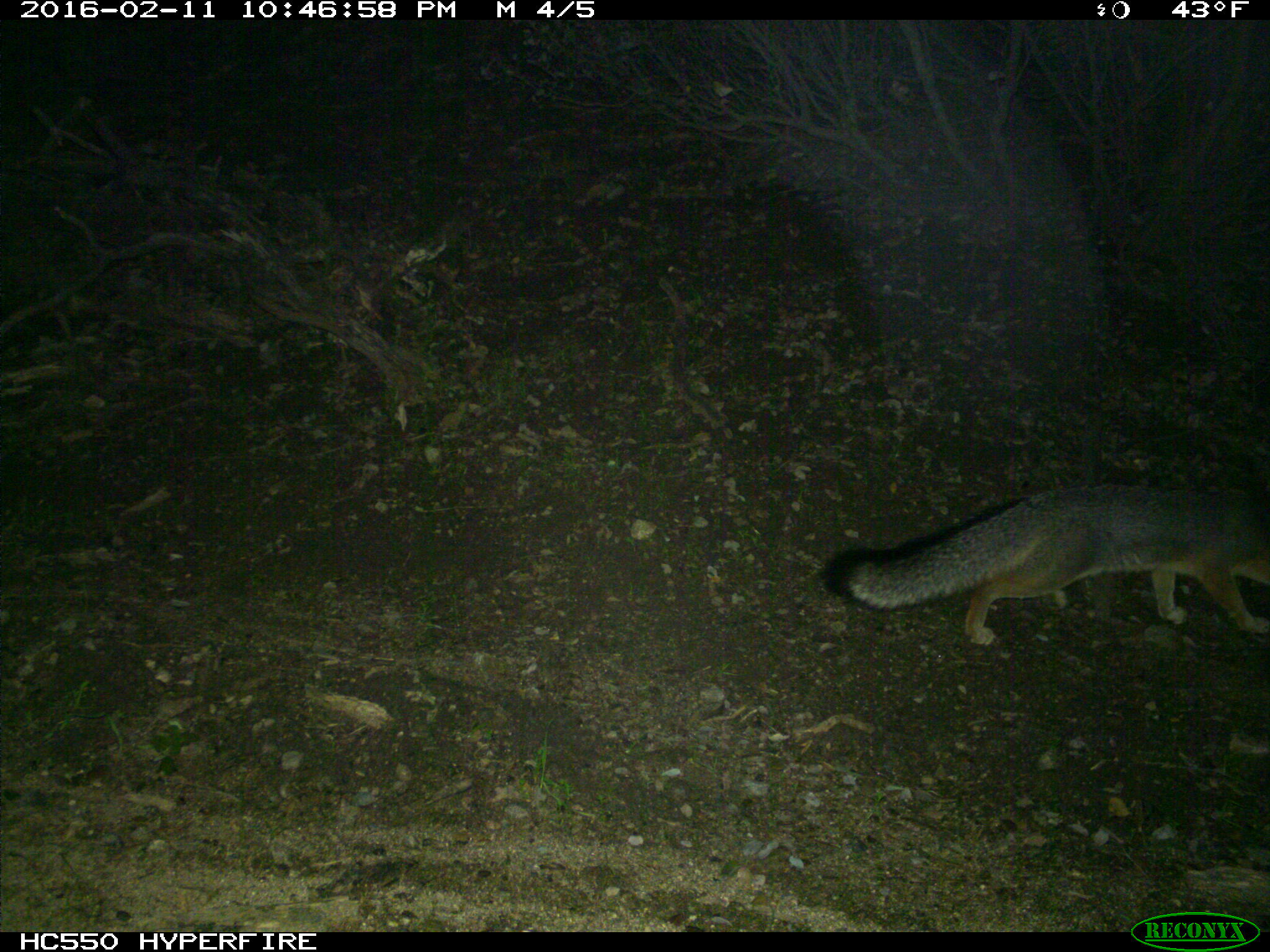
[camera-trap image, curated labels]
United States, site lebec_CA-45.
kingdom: Animalia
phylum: Chordata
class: Mammalia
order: Carnivora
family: Canidae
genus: Urocyon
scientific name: Urocyon cinereoargenteus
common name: gray fox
Urocyon cinereoargenteus (gray fox).